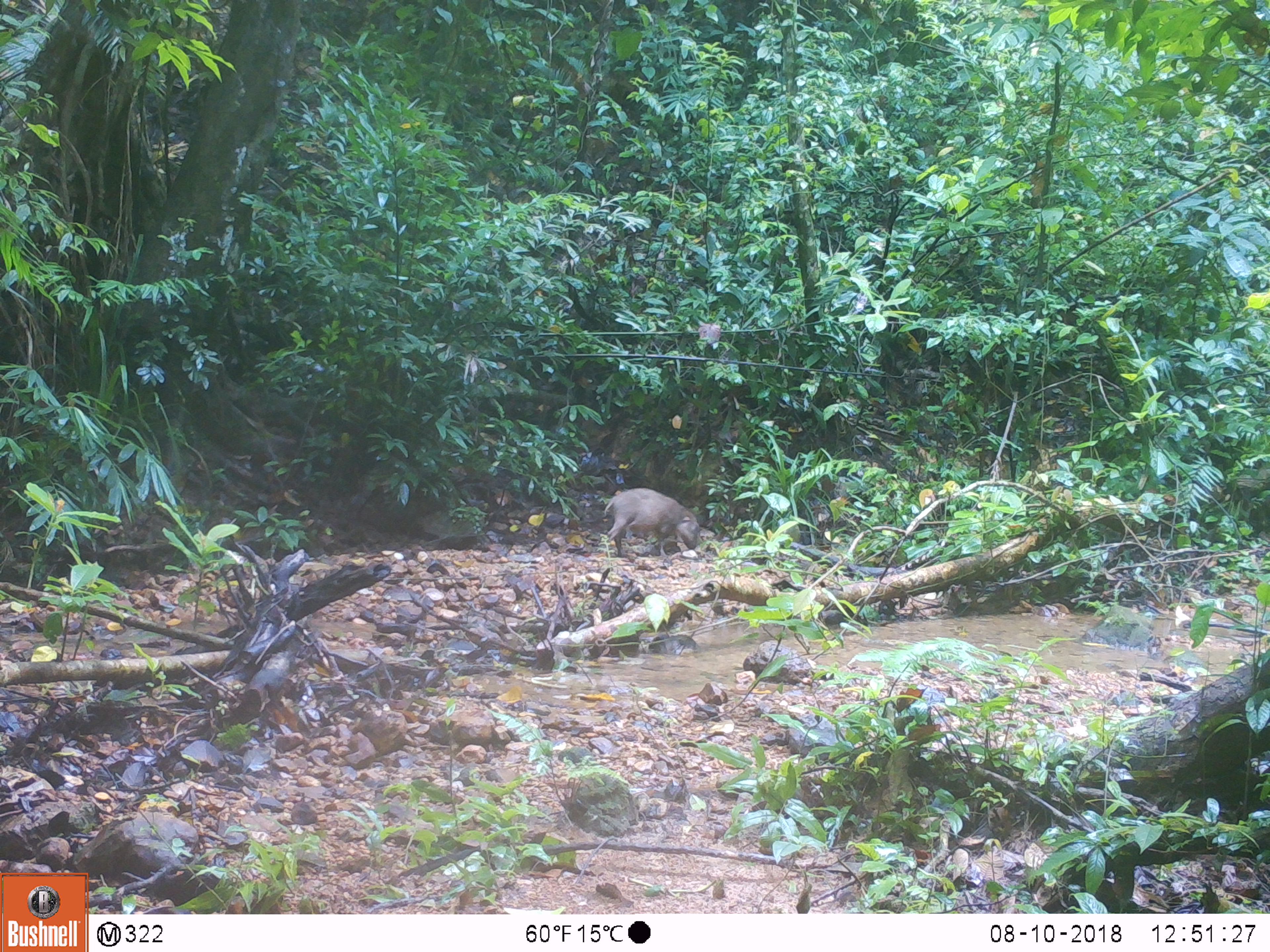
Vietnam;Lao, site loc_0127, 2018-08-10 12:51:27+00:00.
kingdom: Animalia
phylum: Chordata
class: Mammalia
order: Artiodactyla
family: Suidae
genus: Sus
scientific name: Sus scrofa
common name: eurasian wild pig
Eurasian wild pig (Sus scrofa). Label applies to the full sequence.